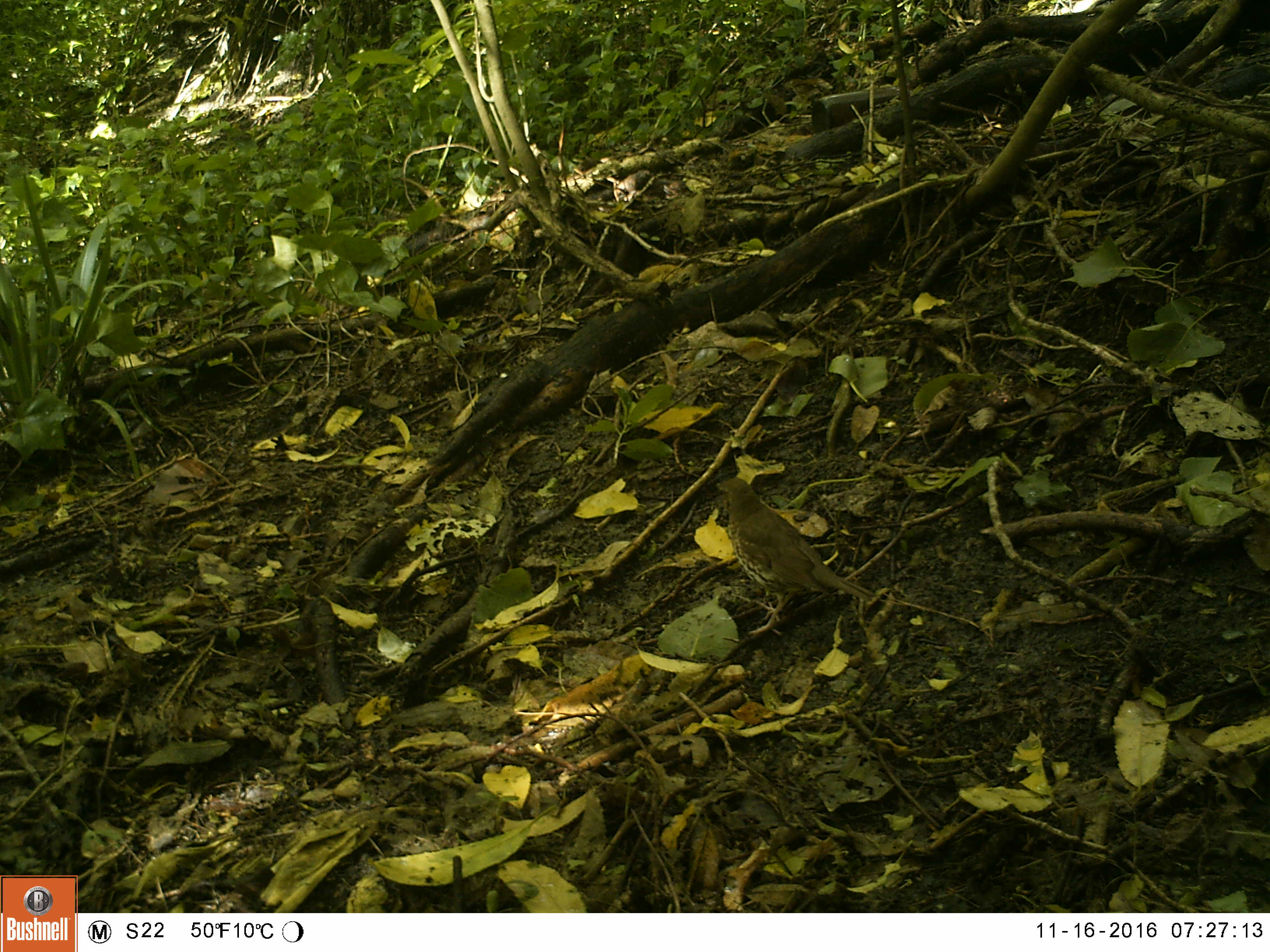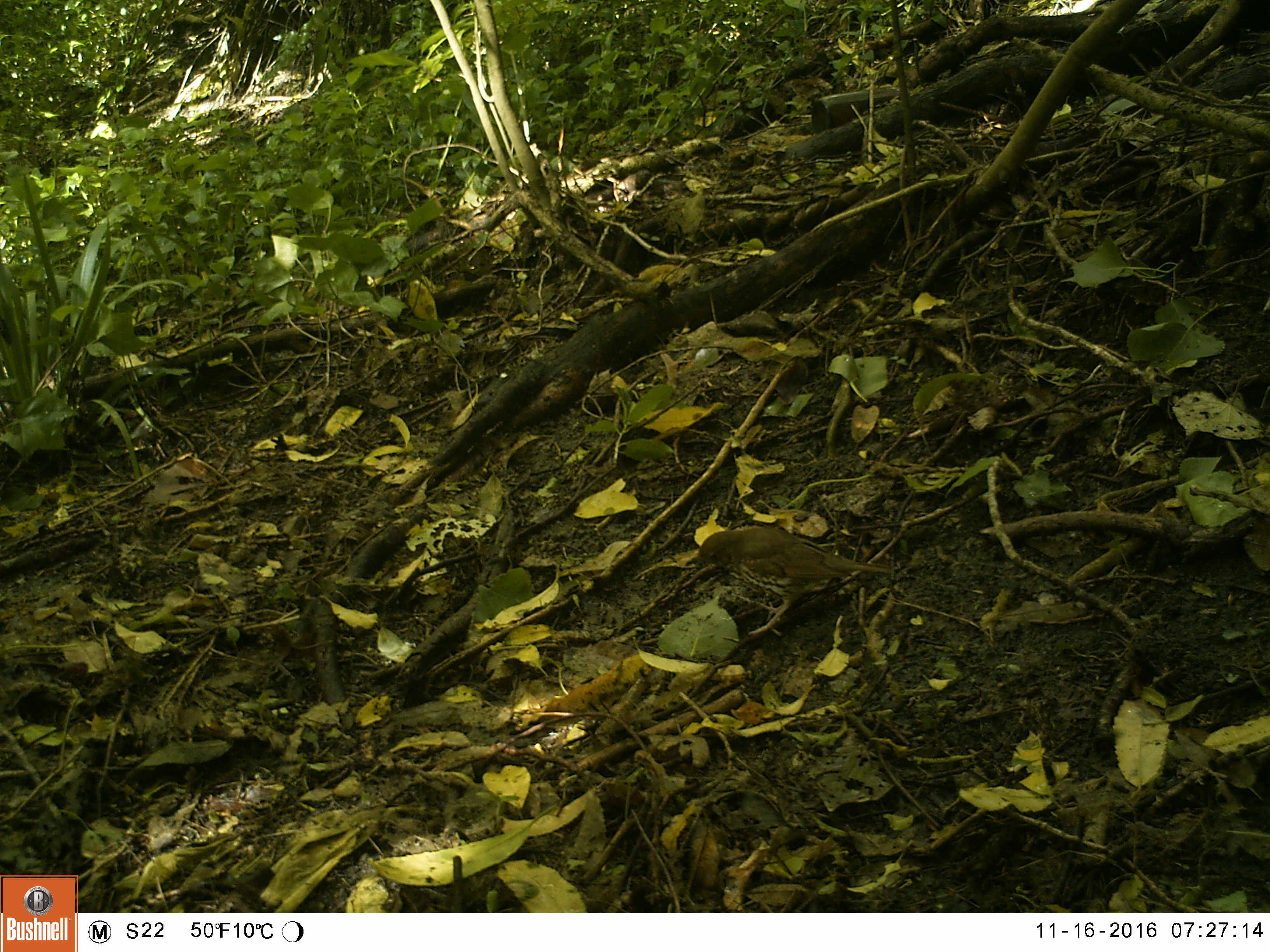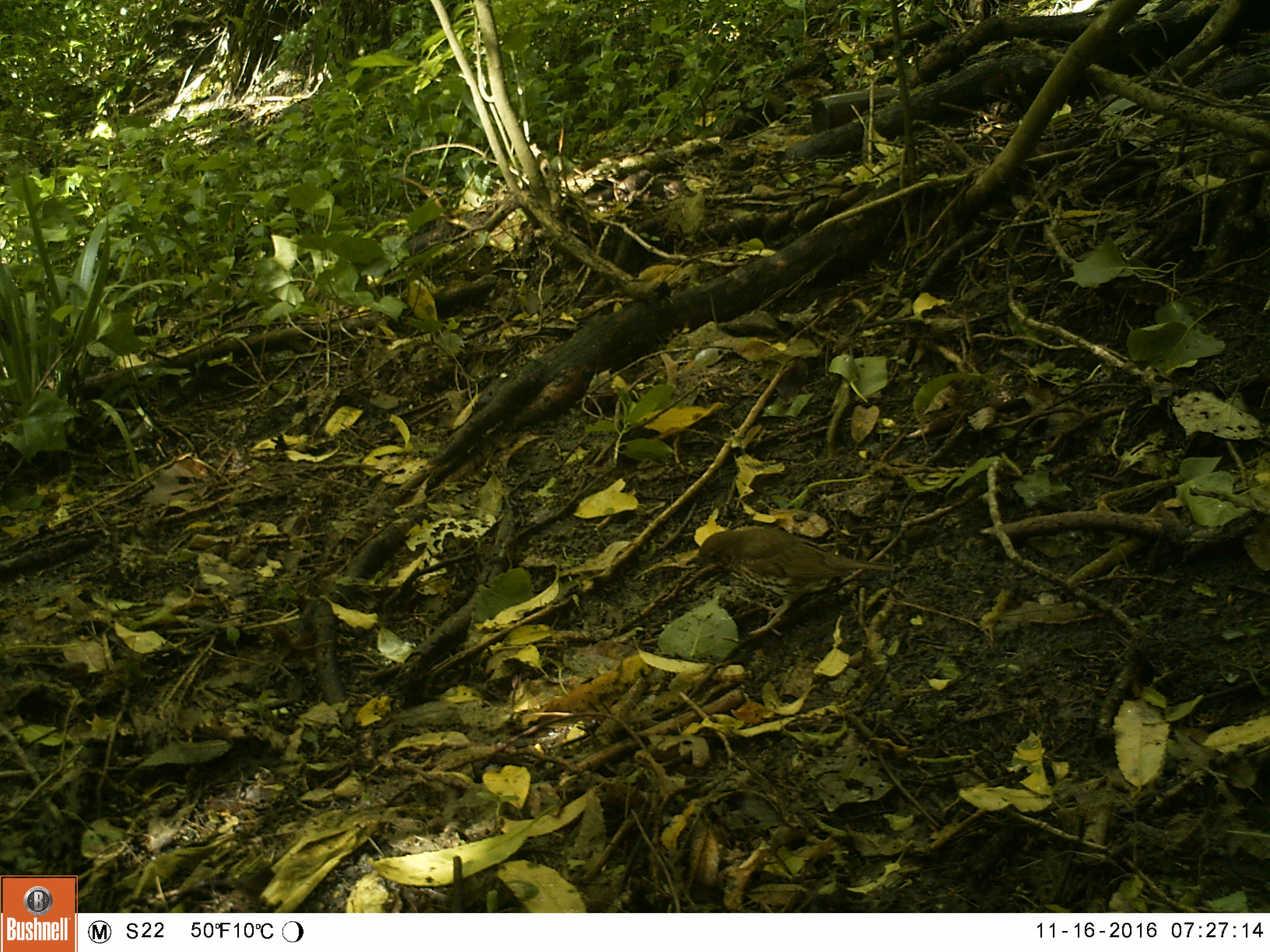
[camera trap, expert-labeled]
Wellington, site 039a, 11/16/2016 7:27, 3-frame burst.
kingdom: Animalia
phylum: Chordata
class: Aves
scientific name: Aves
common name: bird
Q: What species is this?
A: Bird (Aves).